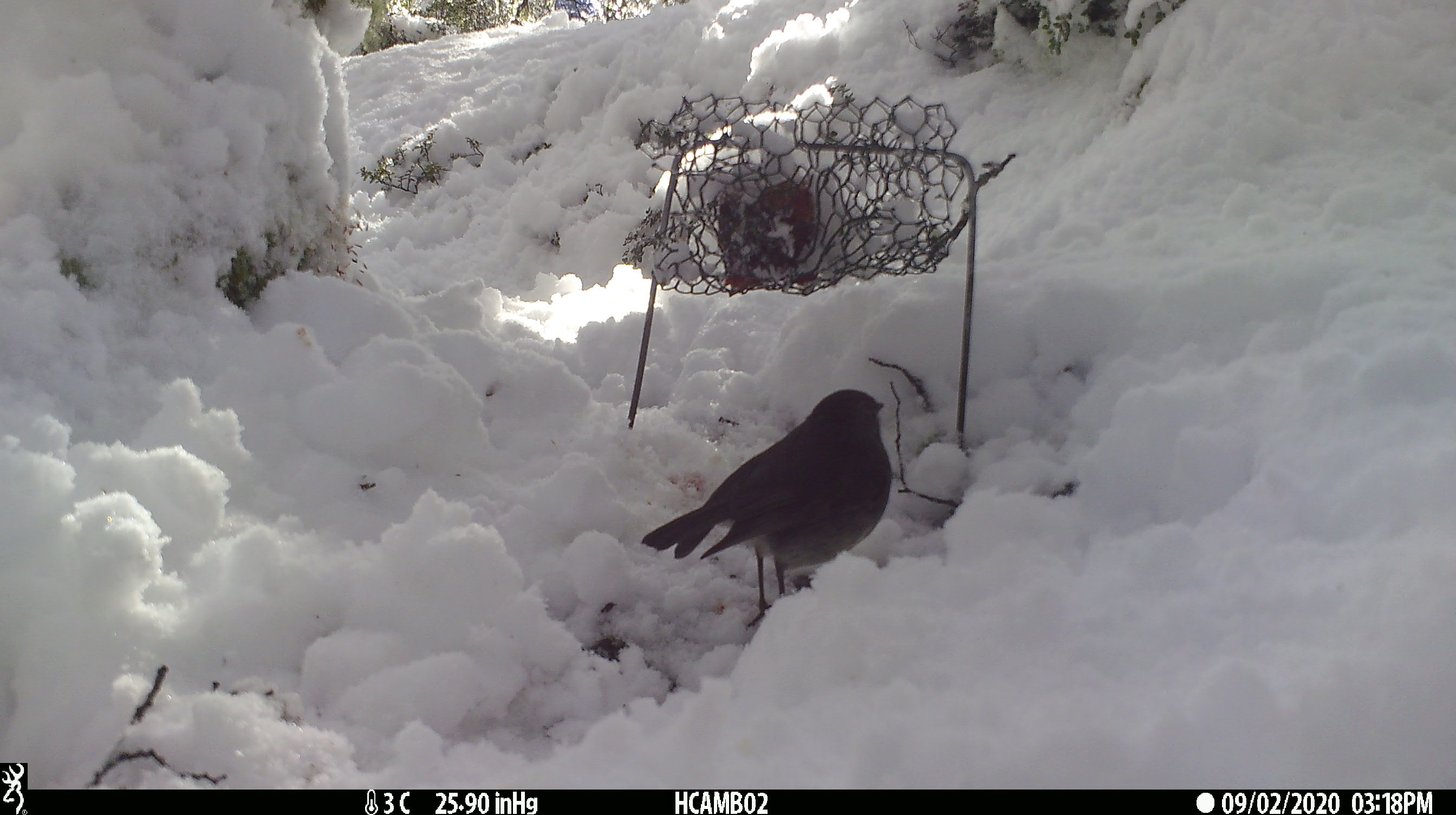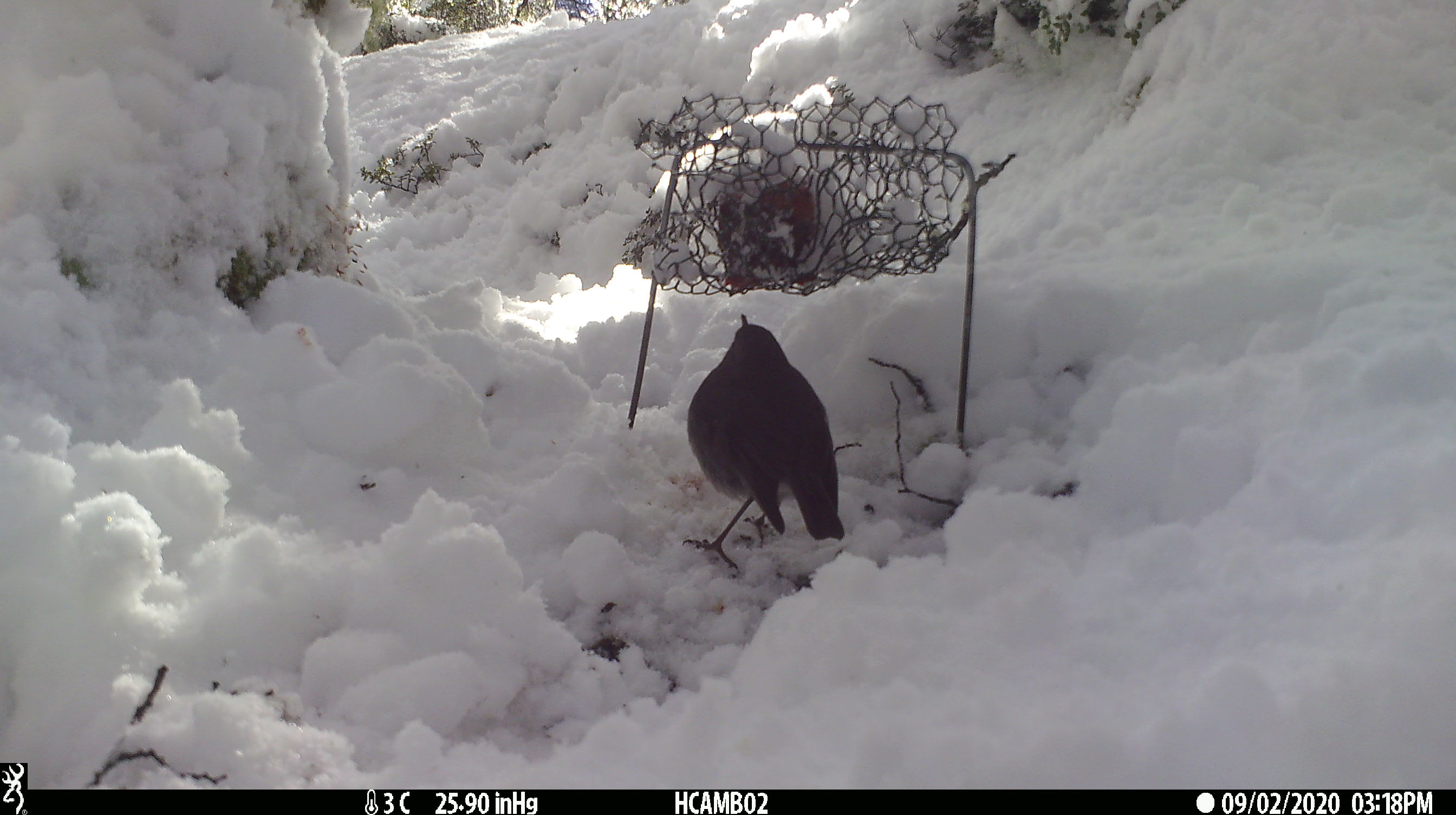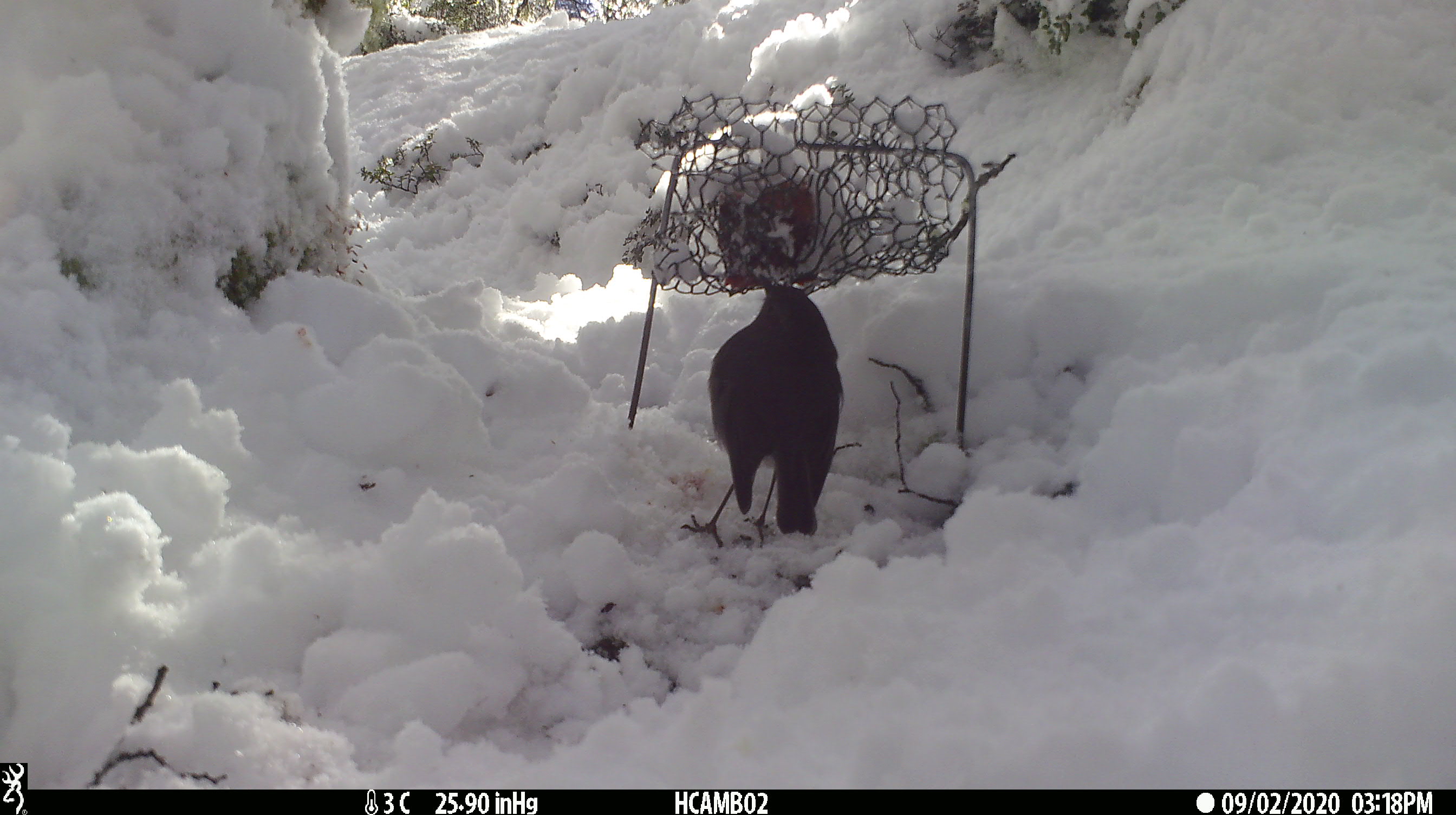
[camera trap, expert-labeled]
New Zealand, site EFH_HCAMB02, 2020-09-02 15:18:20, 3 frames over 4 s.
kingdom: Animalia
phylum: Chordata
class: Aves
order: Passeriformes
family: Petroicidae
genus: Petroica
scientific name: Petroica australis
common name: new zealand robin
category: robin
Robin (new zealand robin) (Petroica australis).